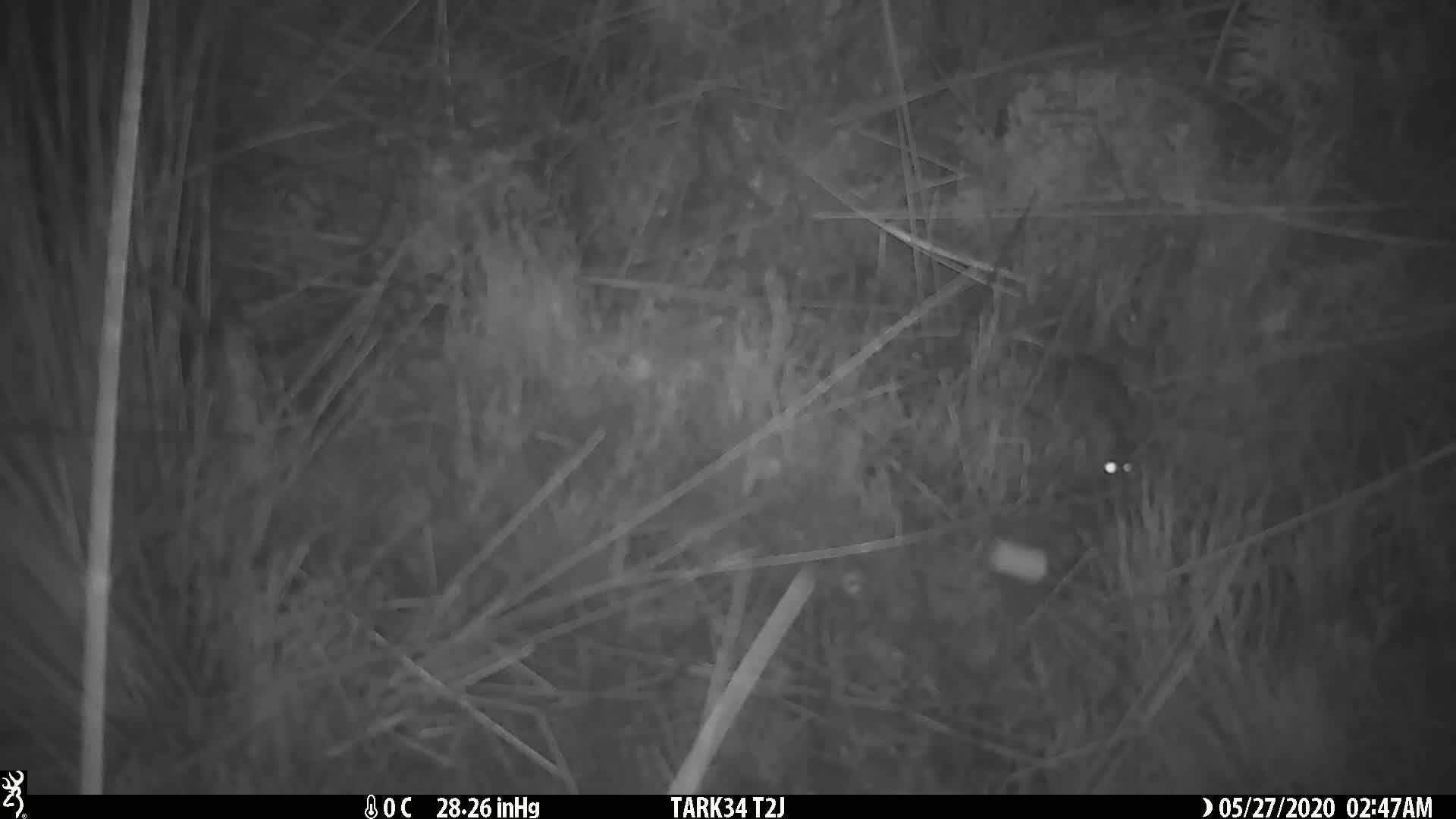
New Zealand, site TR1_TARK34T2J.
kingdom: Animalia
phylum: Chordata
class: Mammalia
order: Rodentia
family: Muridae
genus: Mus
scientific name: Mus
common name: mouse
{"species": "mouse (Mus)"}